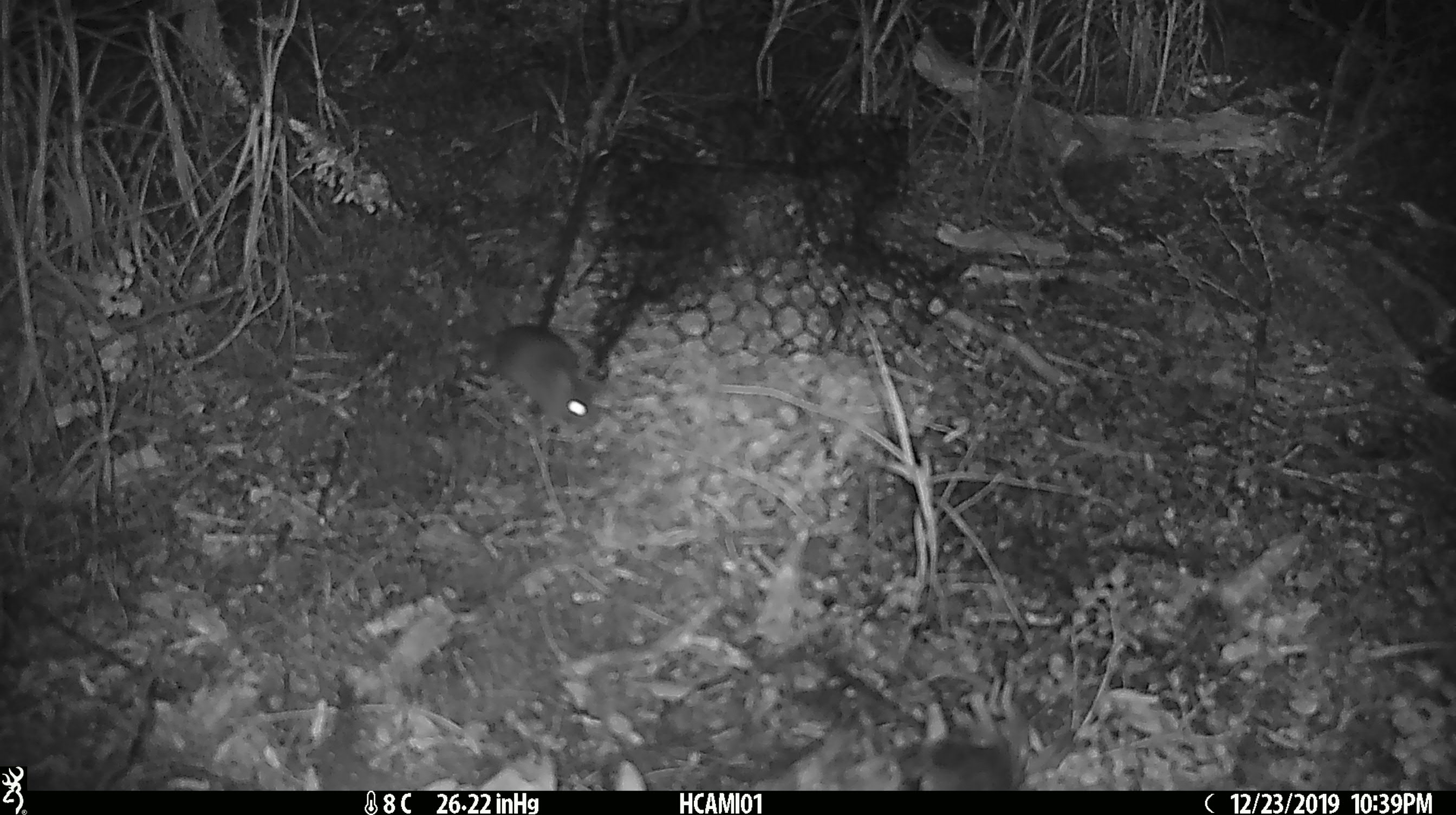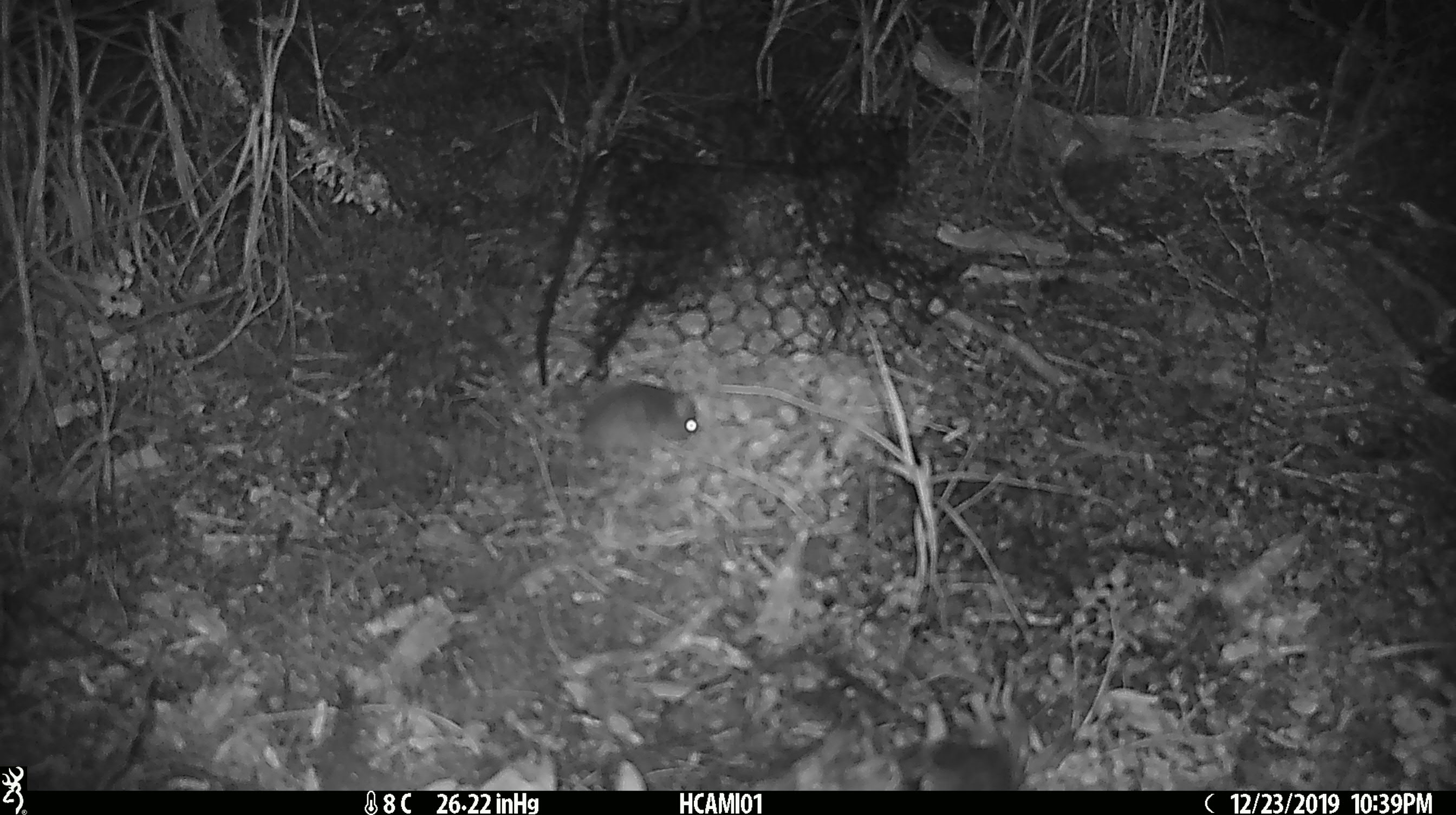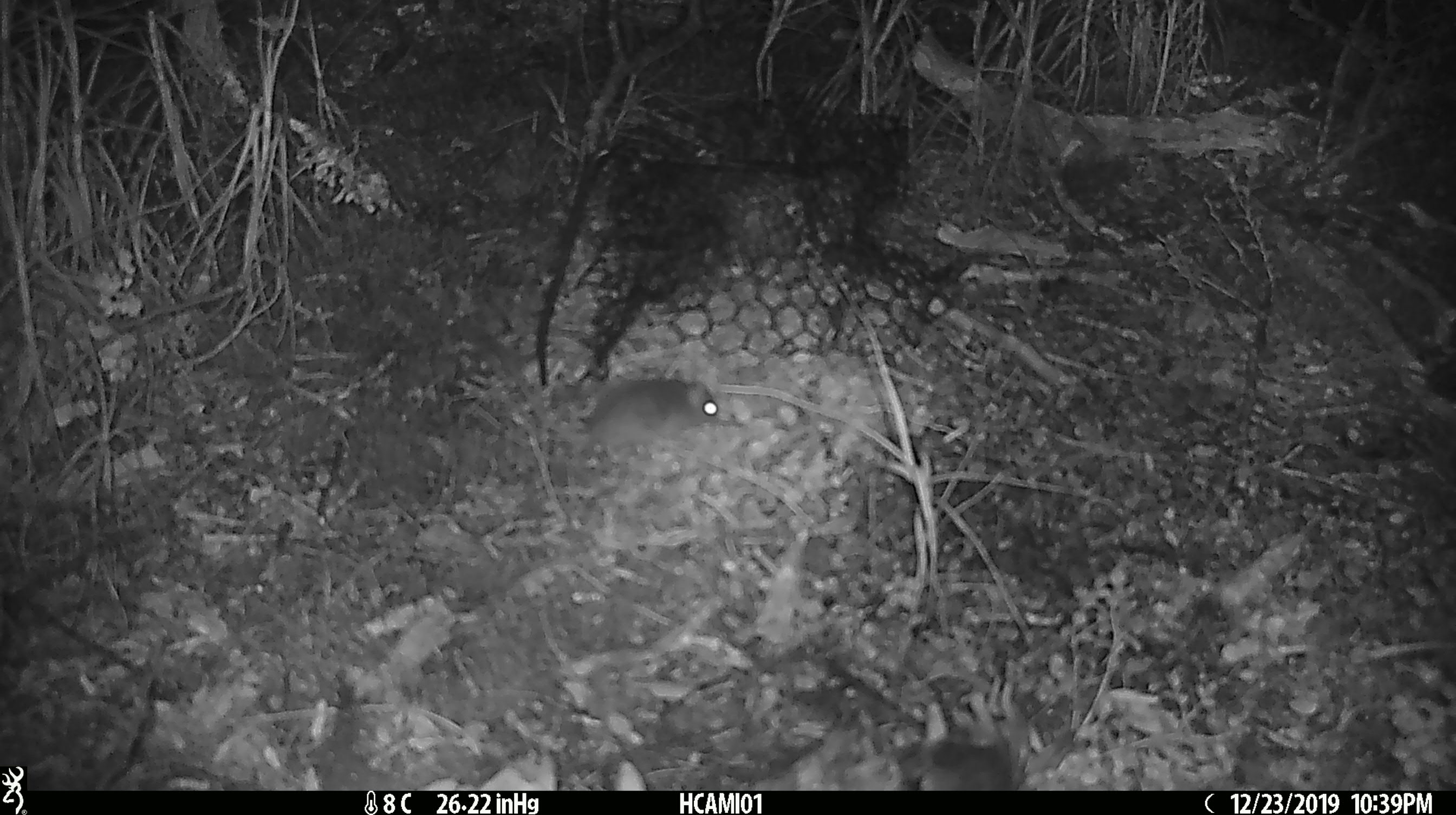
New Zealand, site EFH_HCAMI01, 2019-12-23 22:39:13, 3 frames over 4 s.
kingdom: Animalia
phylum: Chordata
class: Mammalia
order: Rodentia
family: Muridae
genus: Mus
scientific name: Mus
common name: mouse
Mouse (Mus).